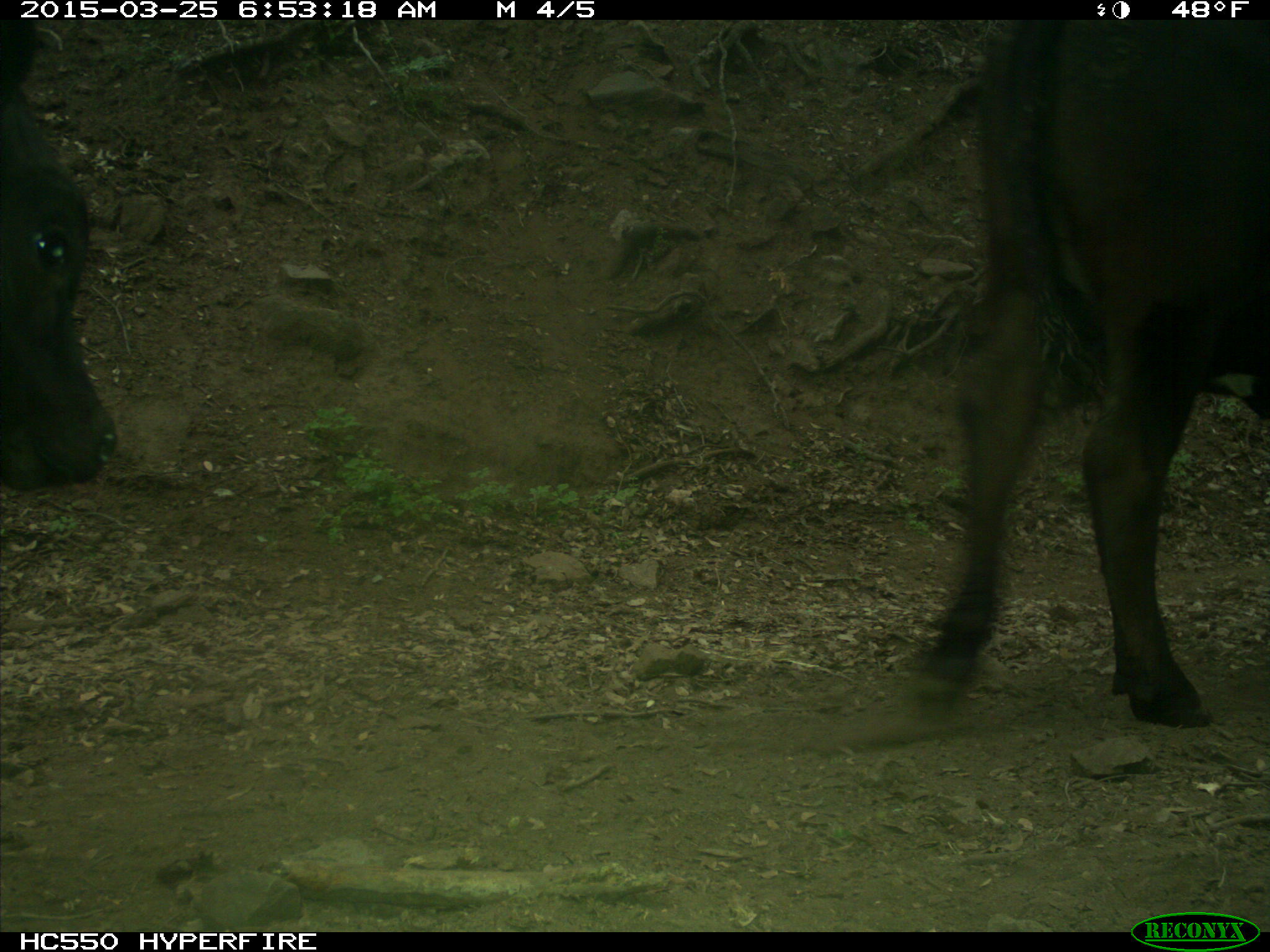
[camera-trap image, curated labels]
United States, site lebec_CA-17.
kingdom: Animalia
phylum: Chordata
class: Mammalia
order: Artiodactyla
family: Bovidae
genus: Bos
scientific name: Bos taurus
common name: domestic cow